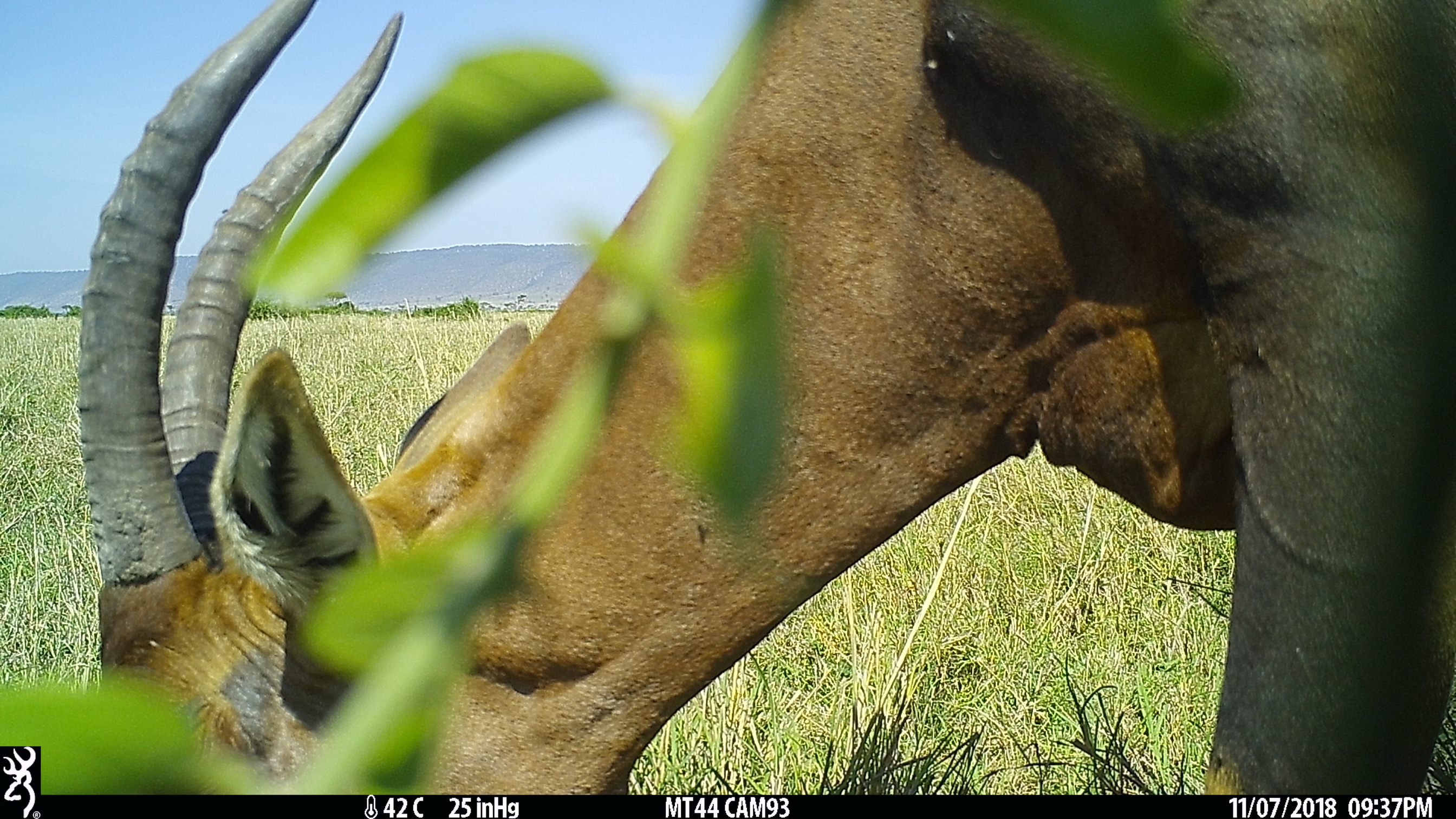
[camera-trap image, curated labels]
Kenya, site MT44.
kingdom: Animalia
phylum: Chordata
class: Mammalia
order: Artiodactyla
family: Bovidae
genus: Damaliscus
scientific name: Damaliscus lunatus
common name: topi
Topi (Damaliscus lunatus).